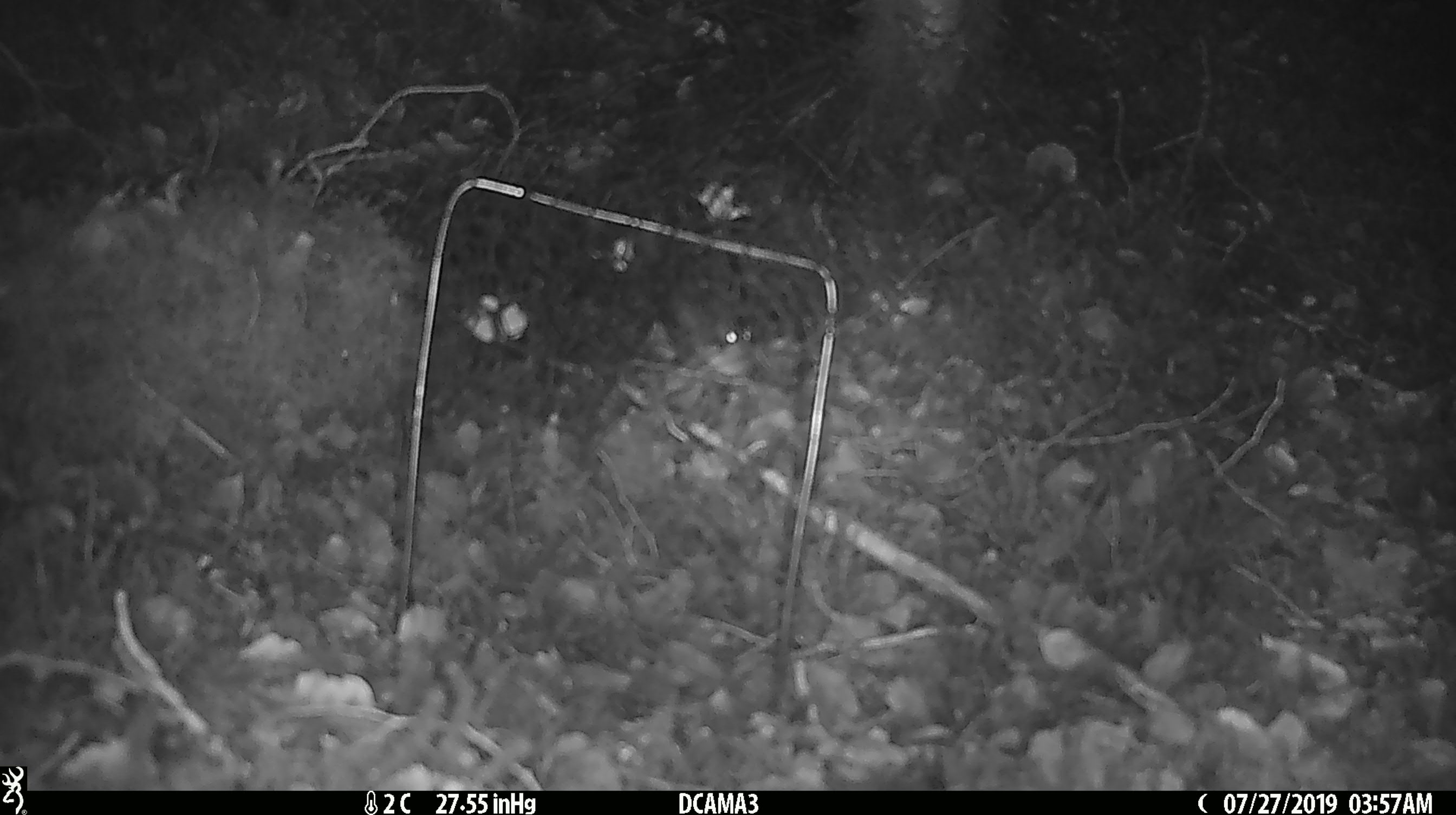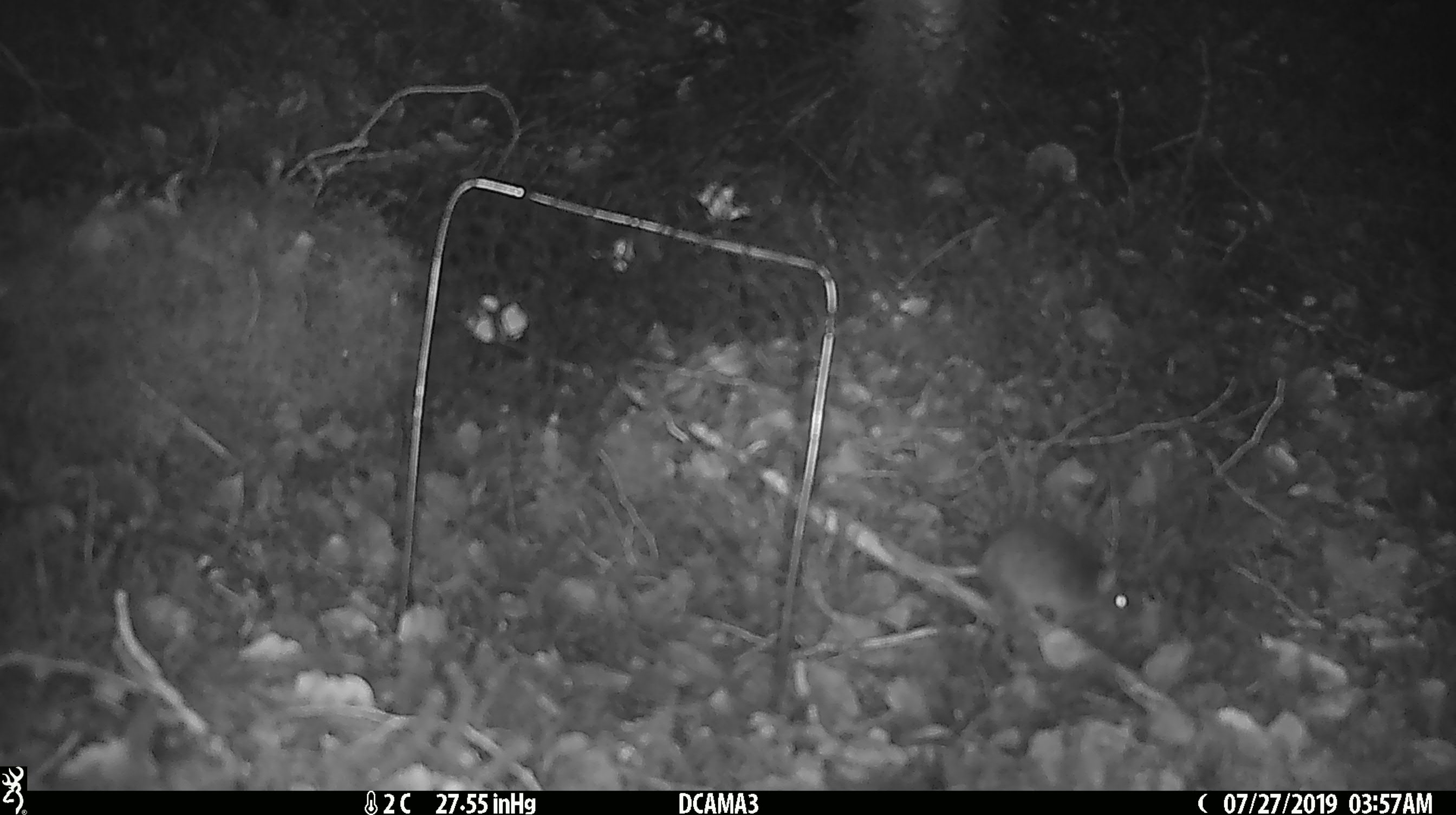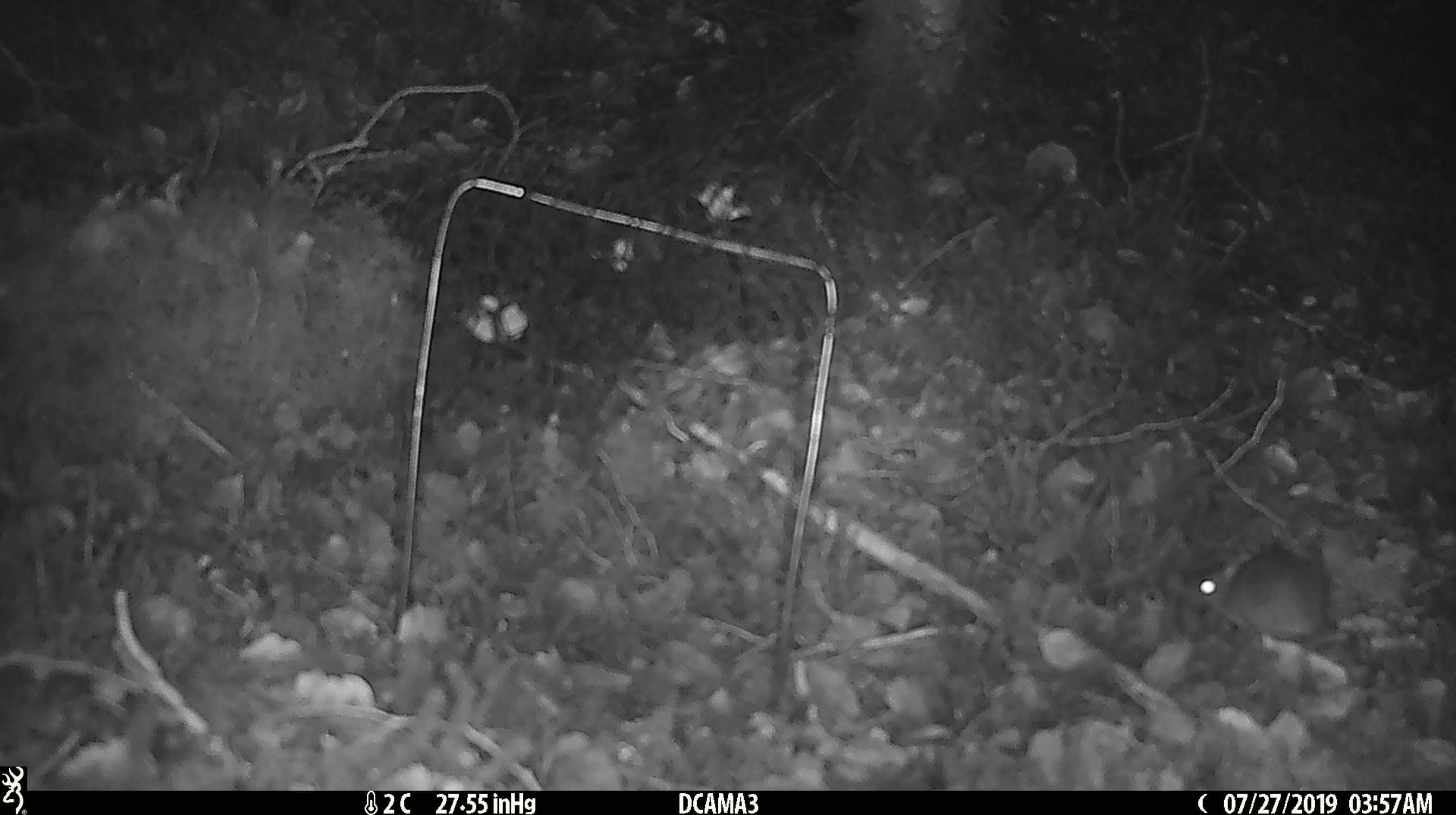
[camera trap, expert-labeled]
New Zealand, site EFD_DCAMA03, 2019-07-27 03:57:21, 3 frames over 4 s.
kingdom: Animalia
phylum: Chordata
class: Mammalia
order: Rodentia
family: Muridae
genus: Mus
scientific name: Mus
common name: mouse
Mouse (Mus).